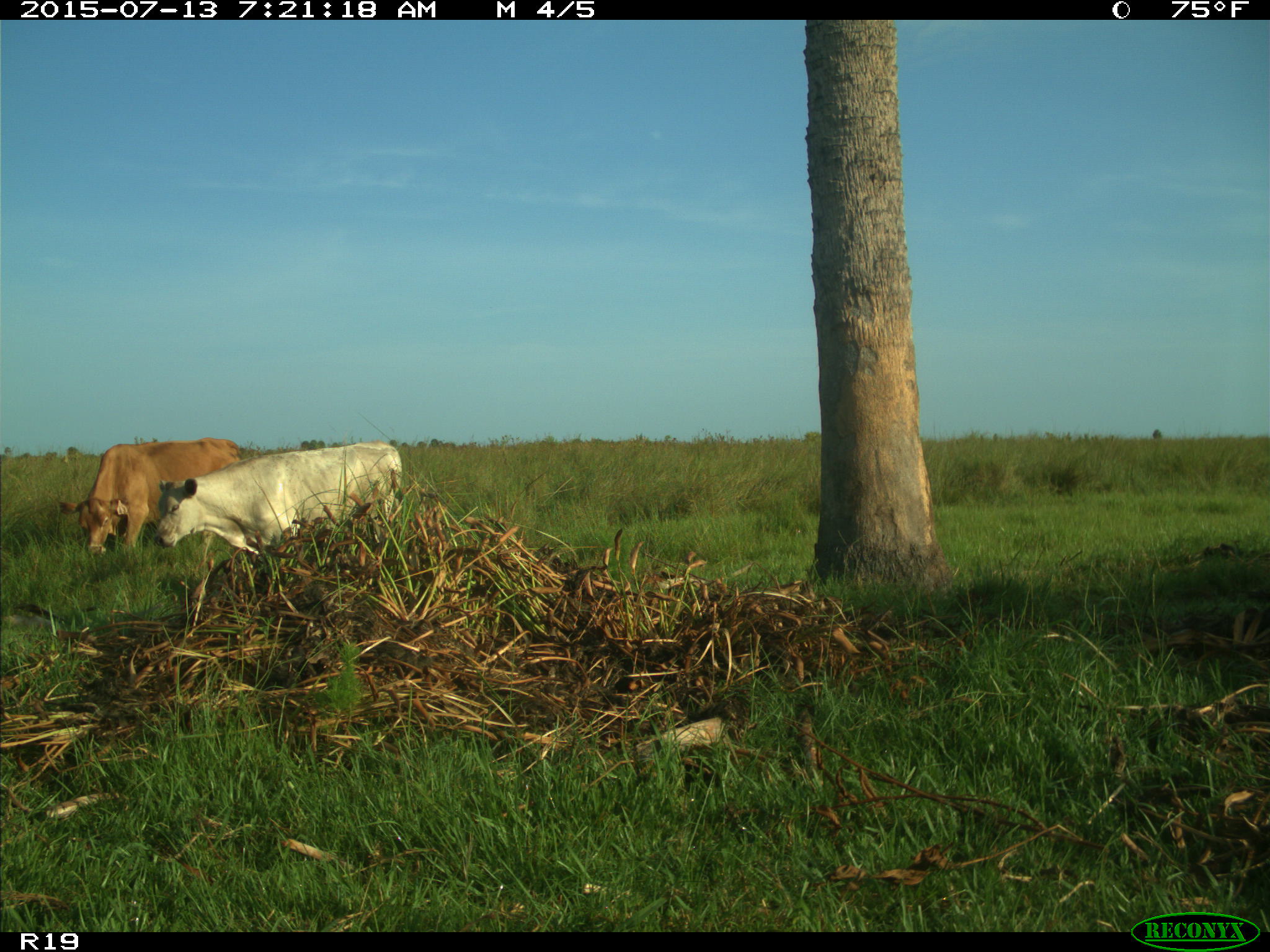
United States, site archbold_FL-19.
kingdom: Animalia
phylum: Chordata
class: Mammalia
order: Artiodactyla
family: Bovidae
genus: Bos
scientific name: Bos taurus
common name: domestic cow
Bos taurus (domestic cow).